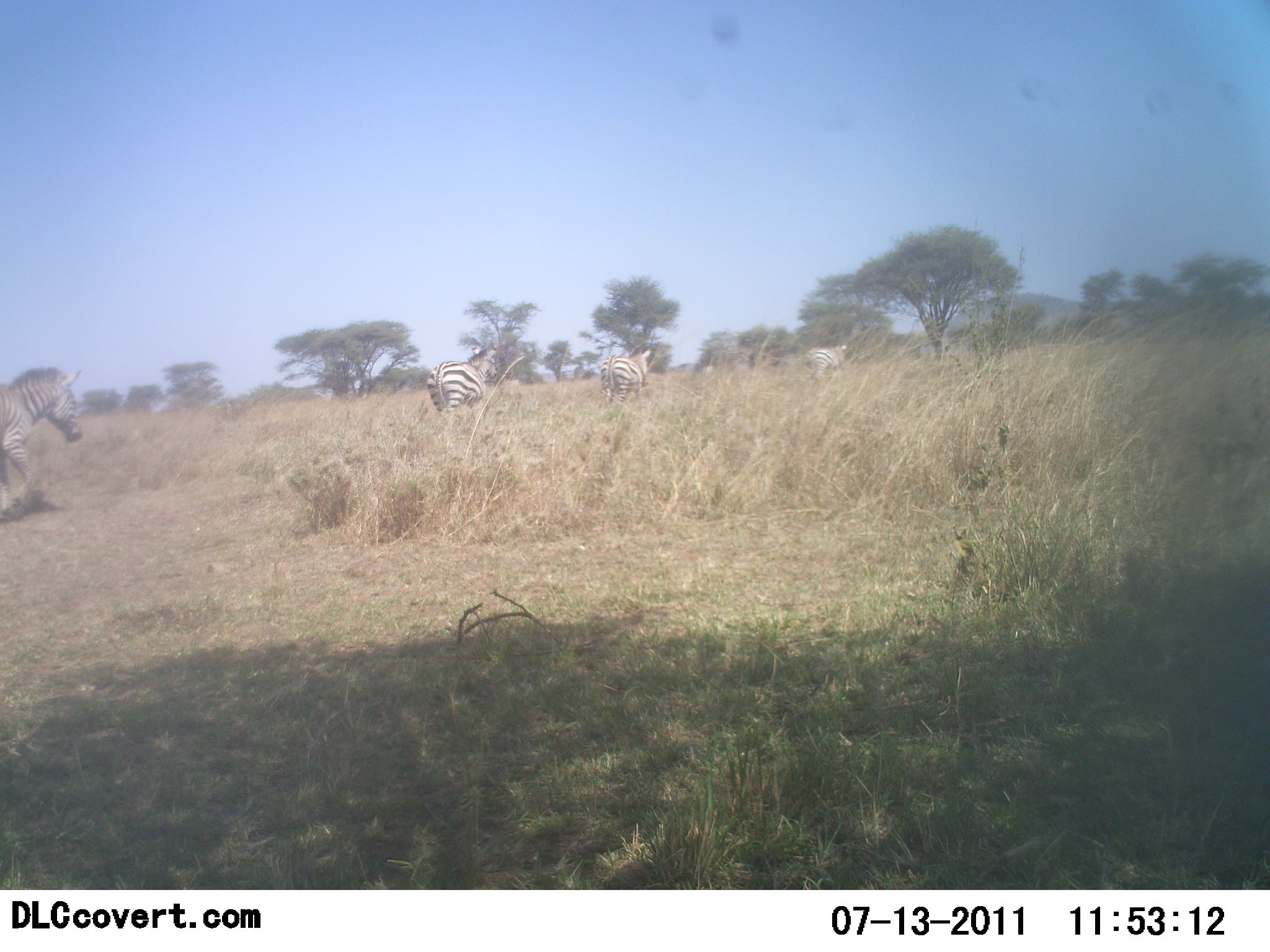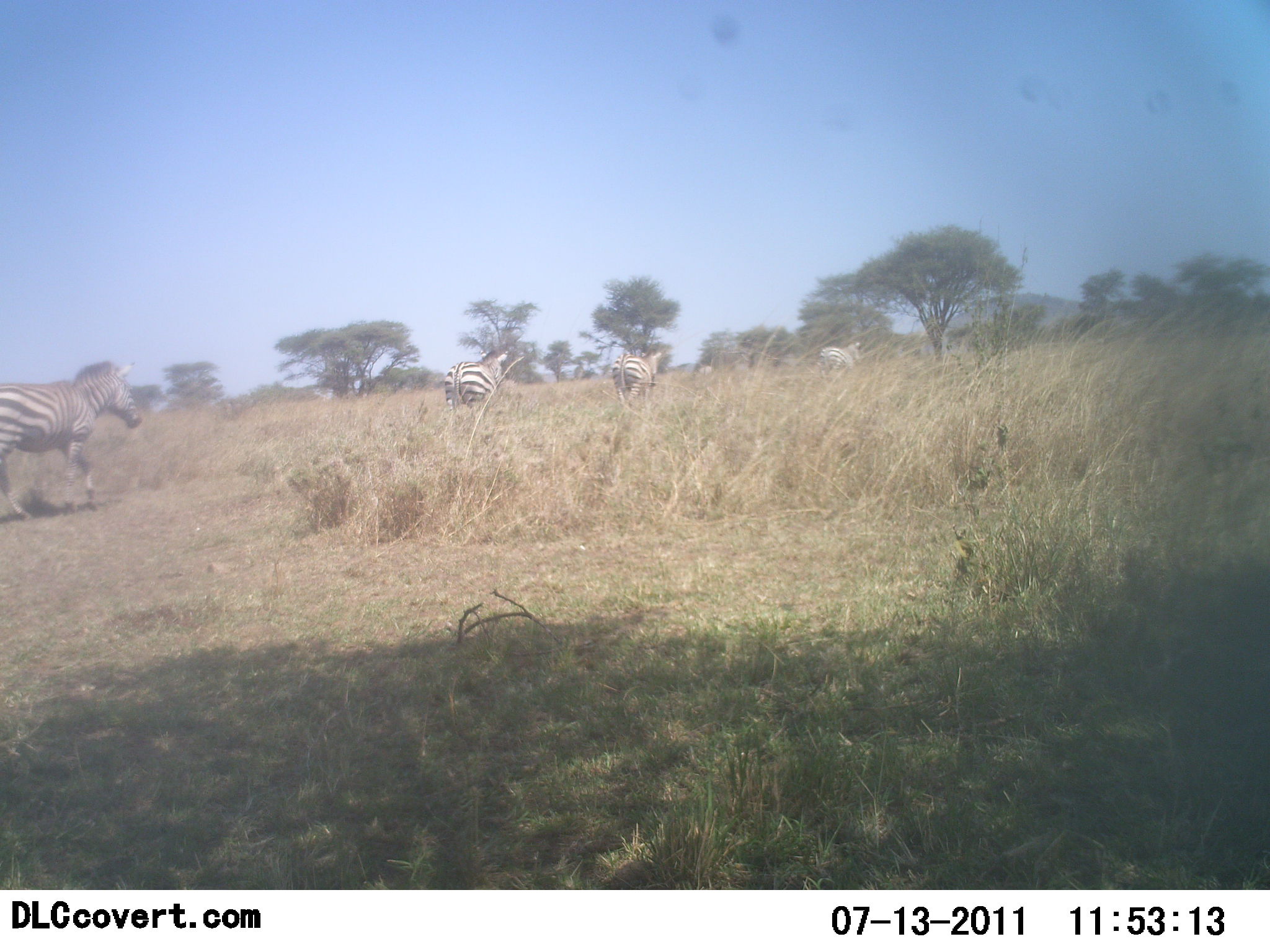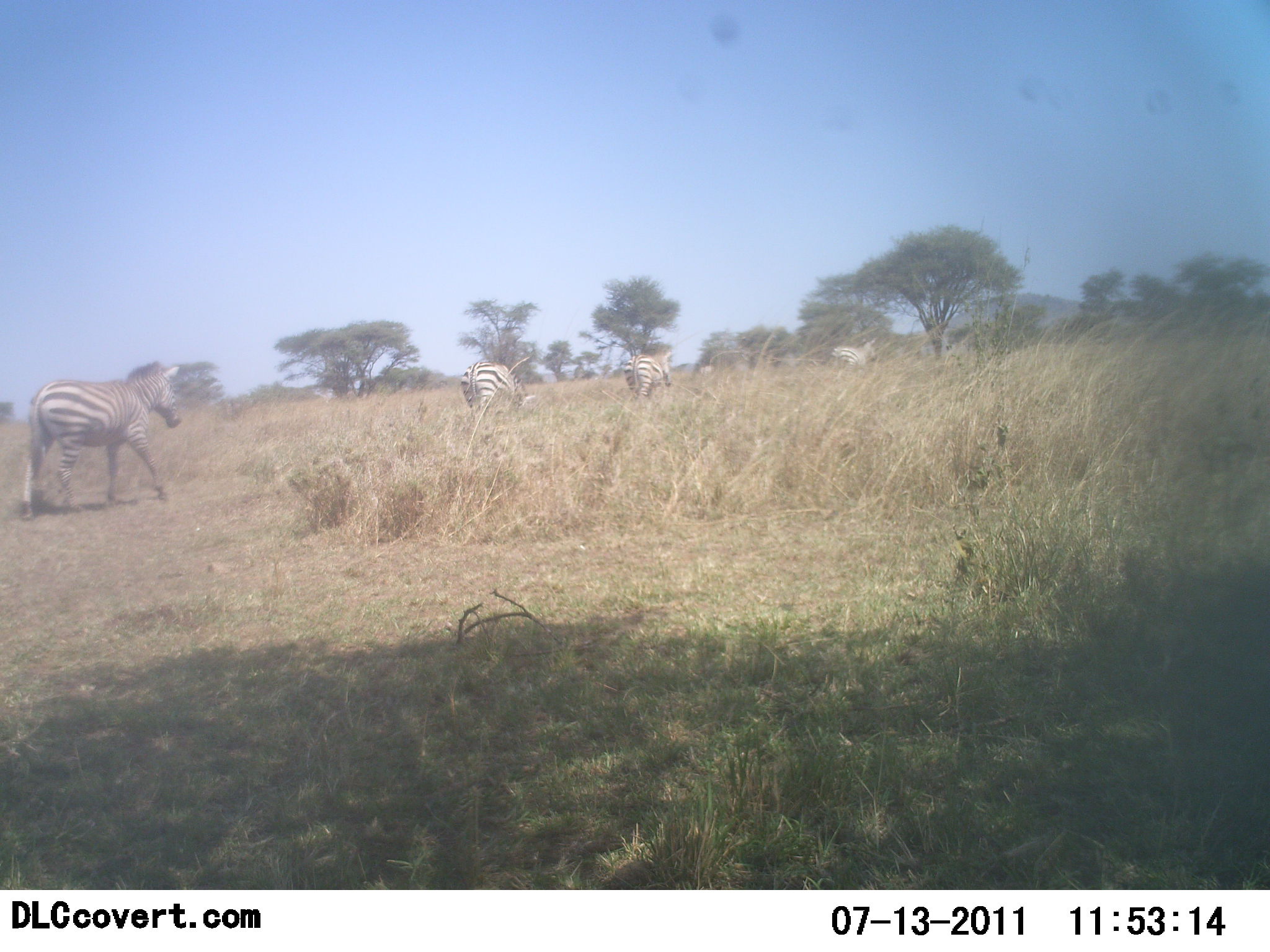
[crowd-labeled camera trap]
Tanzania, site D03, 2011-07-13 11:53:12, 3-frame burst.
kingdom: Animalia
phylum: Chordata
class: Mammalia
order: Perissodactyla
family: Equidae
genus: Equus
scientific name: Equus quagga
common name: plains zebra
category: zebra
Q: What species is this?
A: Zebra (plains zebra) (Equus quagga).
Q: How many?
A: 4.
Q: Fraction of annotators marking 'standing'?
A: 0%.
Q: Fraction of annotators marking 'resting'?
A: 0%.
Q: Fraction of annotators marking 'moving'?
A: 100%.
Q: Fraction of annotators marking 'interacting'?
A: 0%.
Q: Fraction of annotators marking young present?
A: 0%.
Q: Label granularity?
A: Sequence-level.